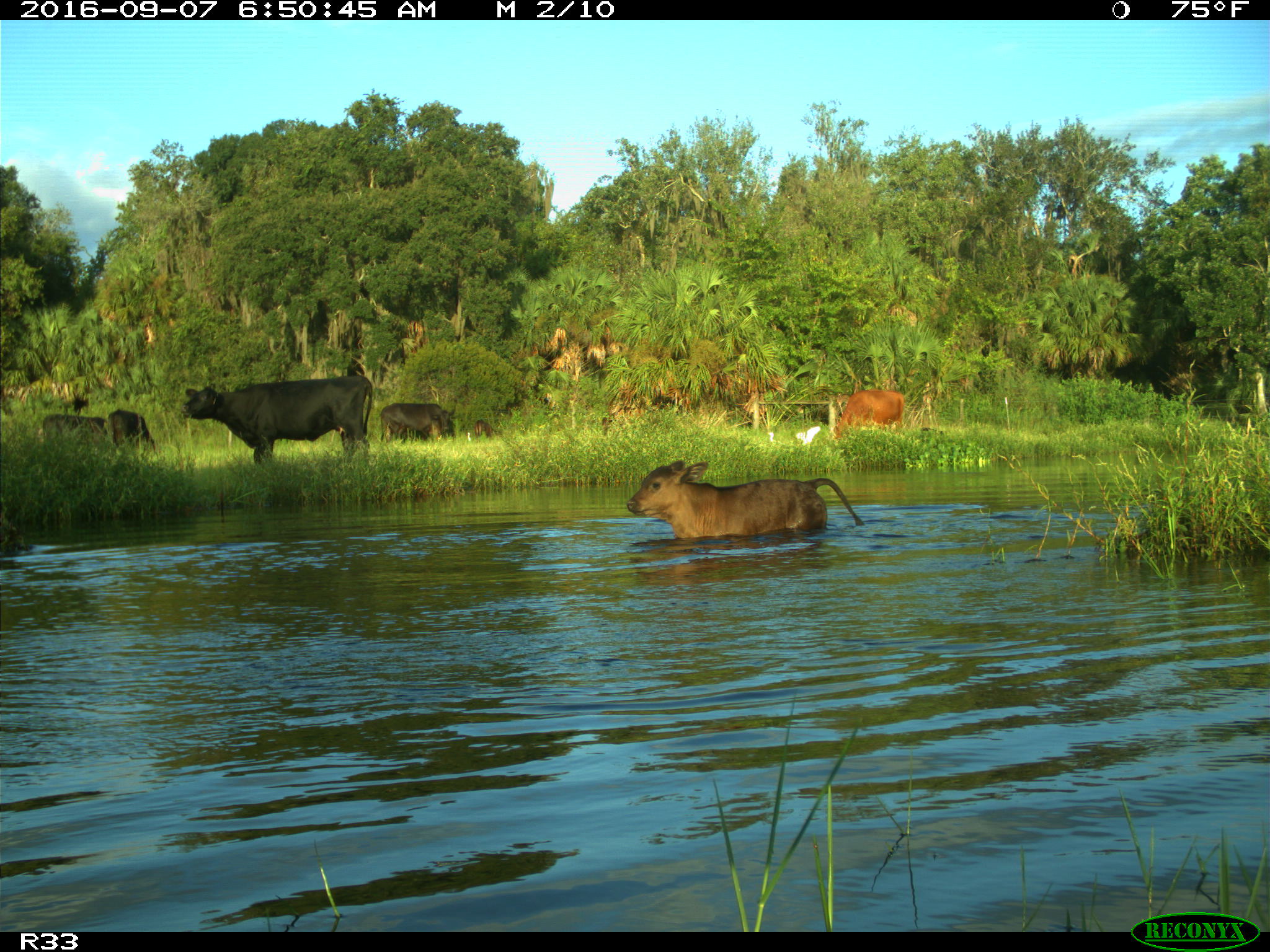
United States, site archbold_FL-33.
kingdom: Animalia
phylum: Chordata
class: Mammalia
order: Artiodactyla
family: Bovidae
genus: Bos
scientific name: Bos taurus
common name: domestic cow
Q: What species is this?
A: Bos taurus (domestic cow).